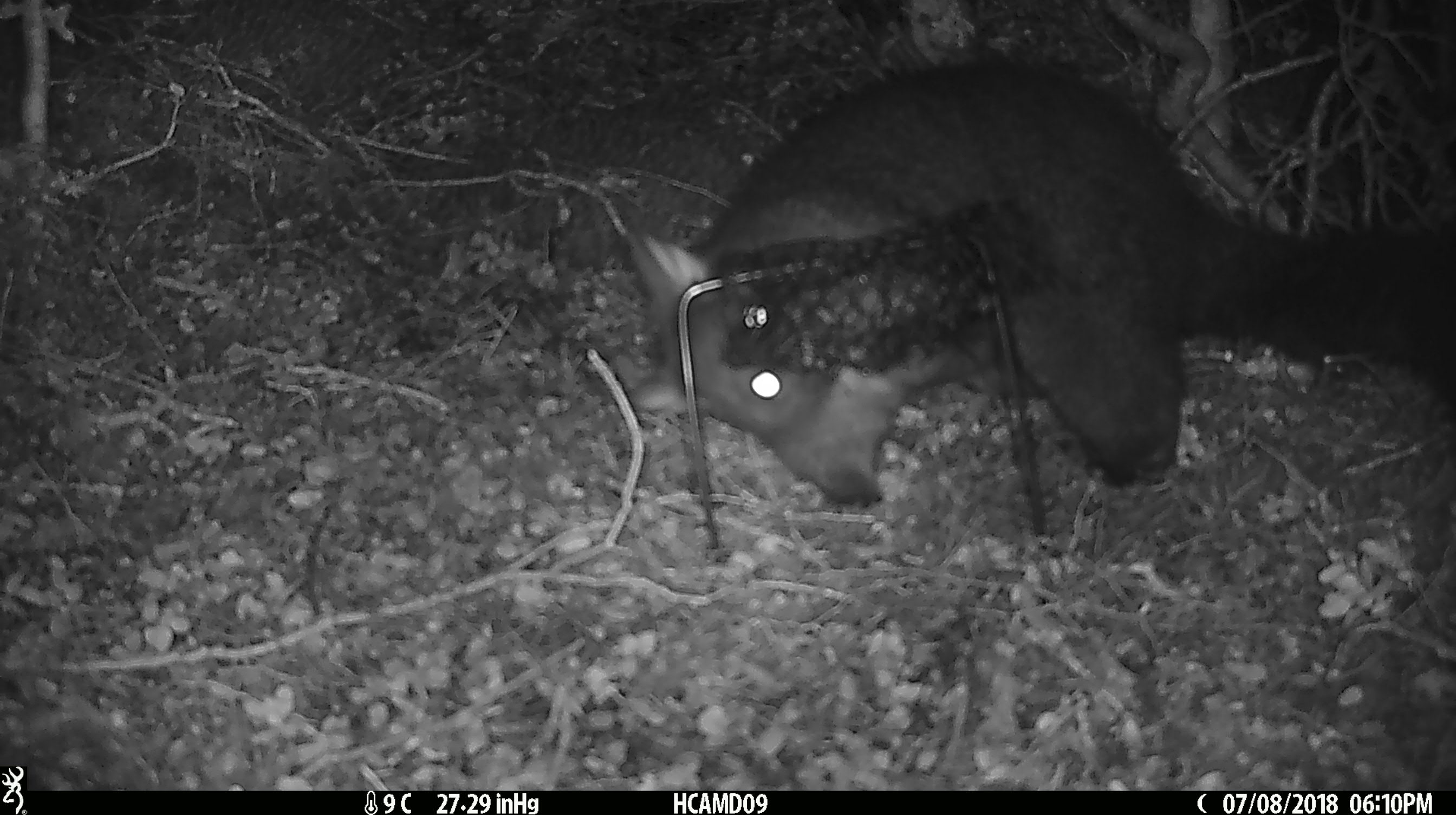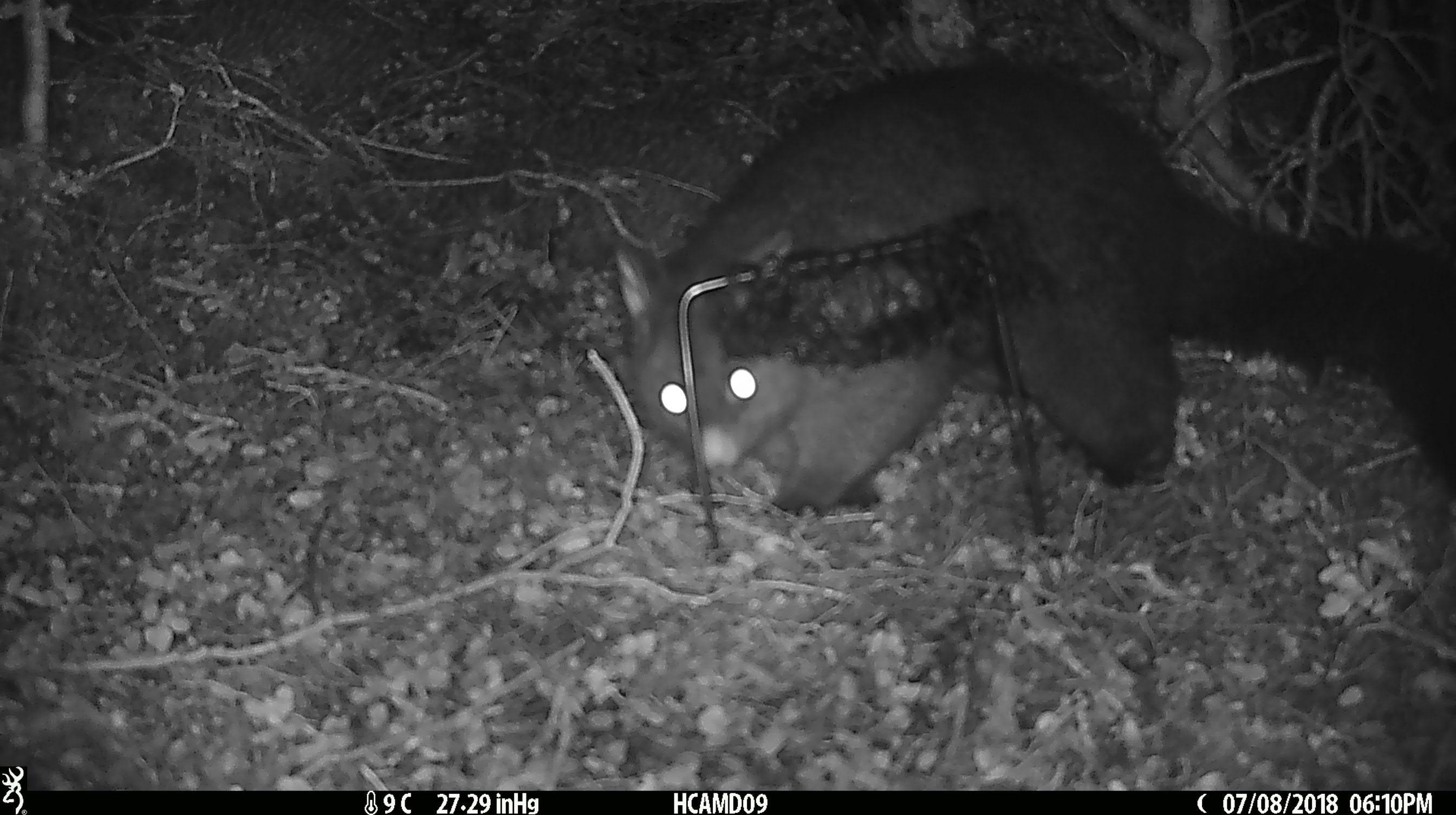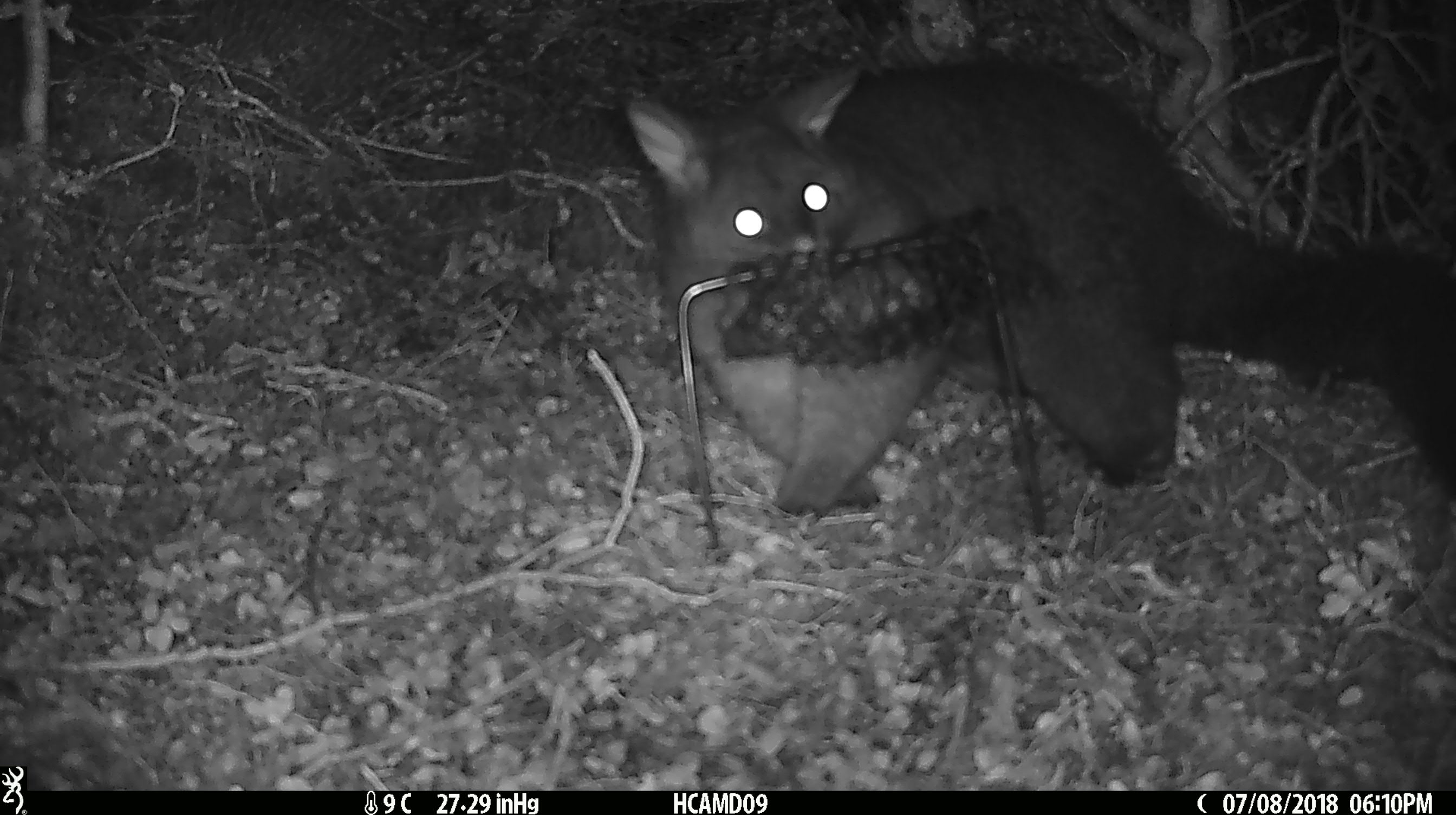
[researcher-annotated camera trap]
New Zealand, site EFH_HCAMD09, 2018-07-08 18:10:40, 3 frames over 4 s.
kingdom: Animalia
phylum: Chordata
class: Mammalia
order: Diprotodontia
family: Phalangeridae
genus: Trichosurus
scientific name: Trichosurus vulpecula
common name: common brushtail possum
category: possum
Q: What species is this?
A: Possum (common brushtail possum) (Trichosurus vulpecula).